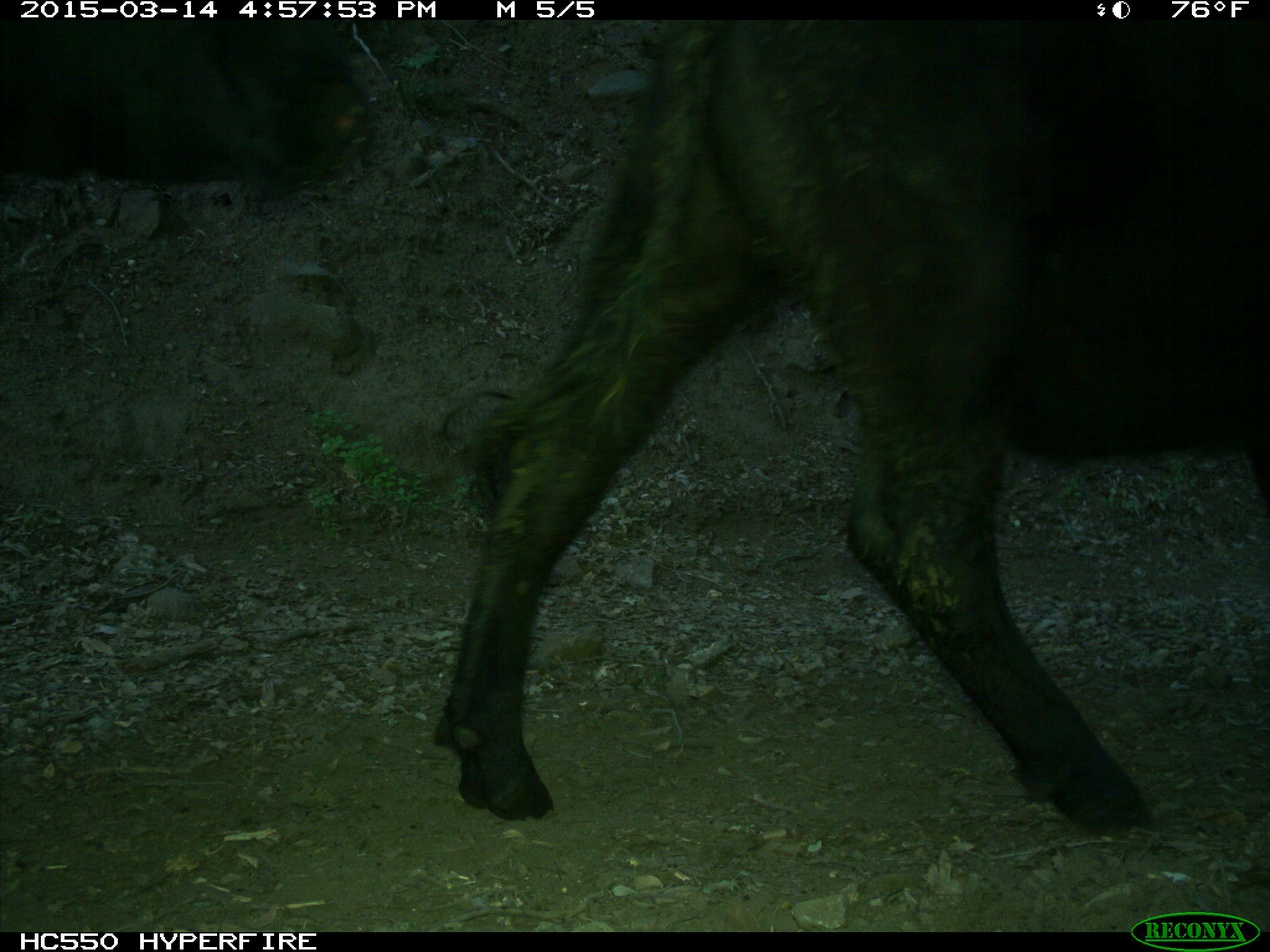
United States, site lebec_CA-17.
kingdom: Animalia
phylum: Chordata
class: Mammalia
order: Artiodactyla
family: Bovidae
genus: Bos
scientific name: Bos taurus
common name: domestic cow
Bos taurus (domestic cow).